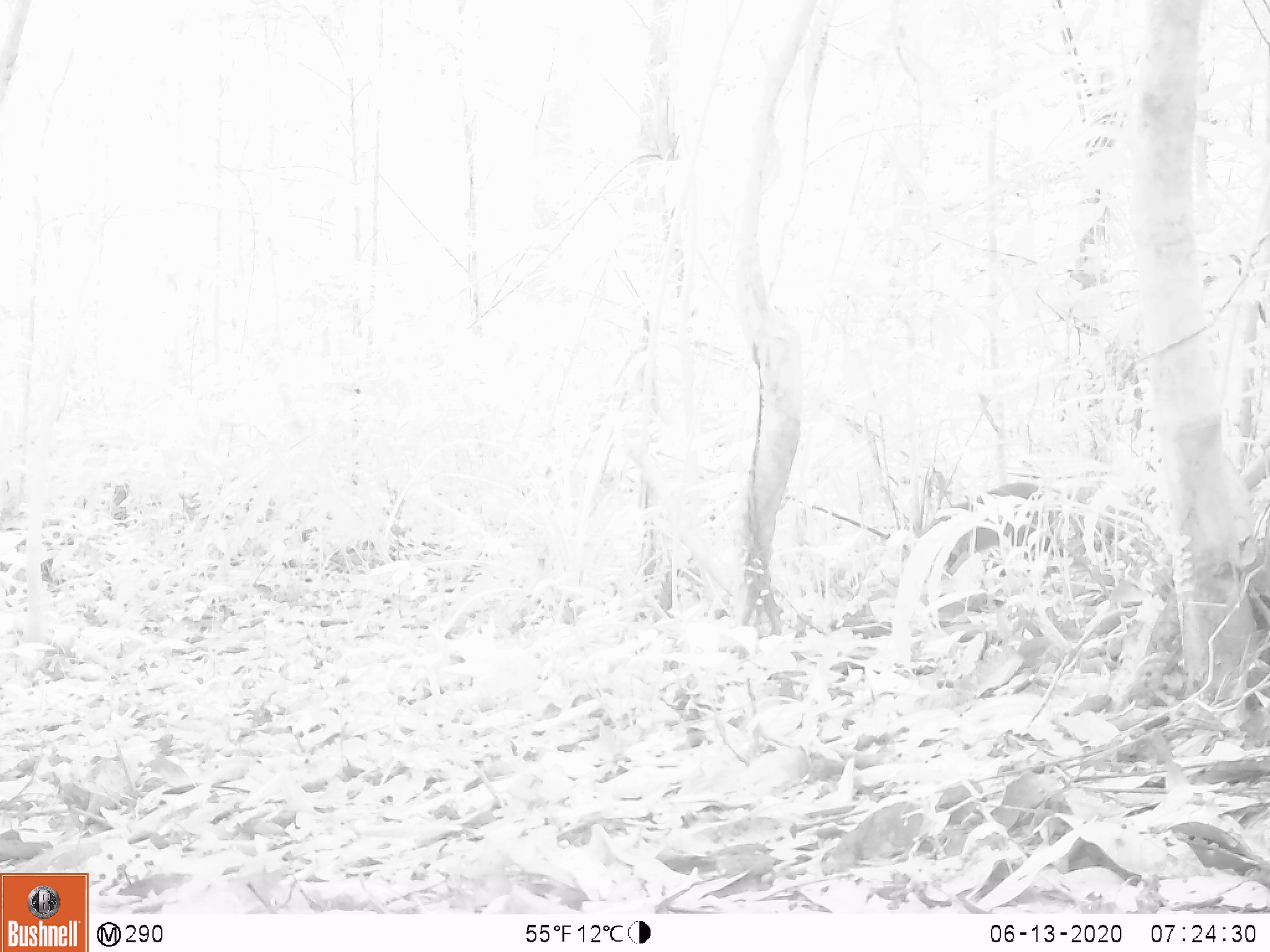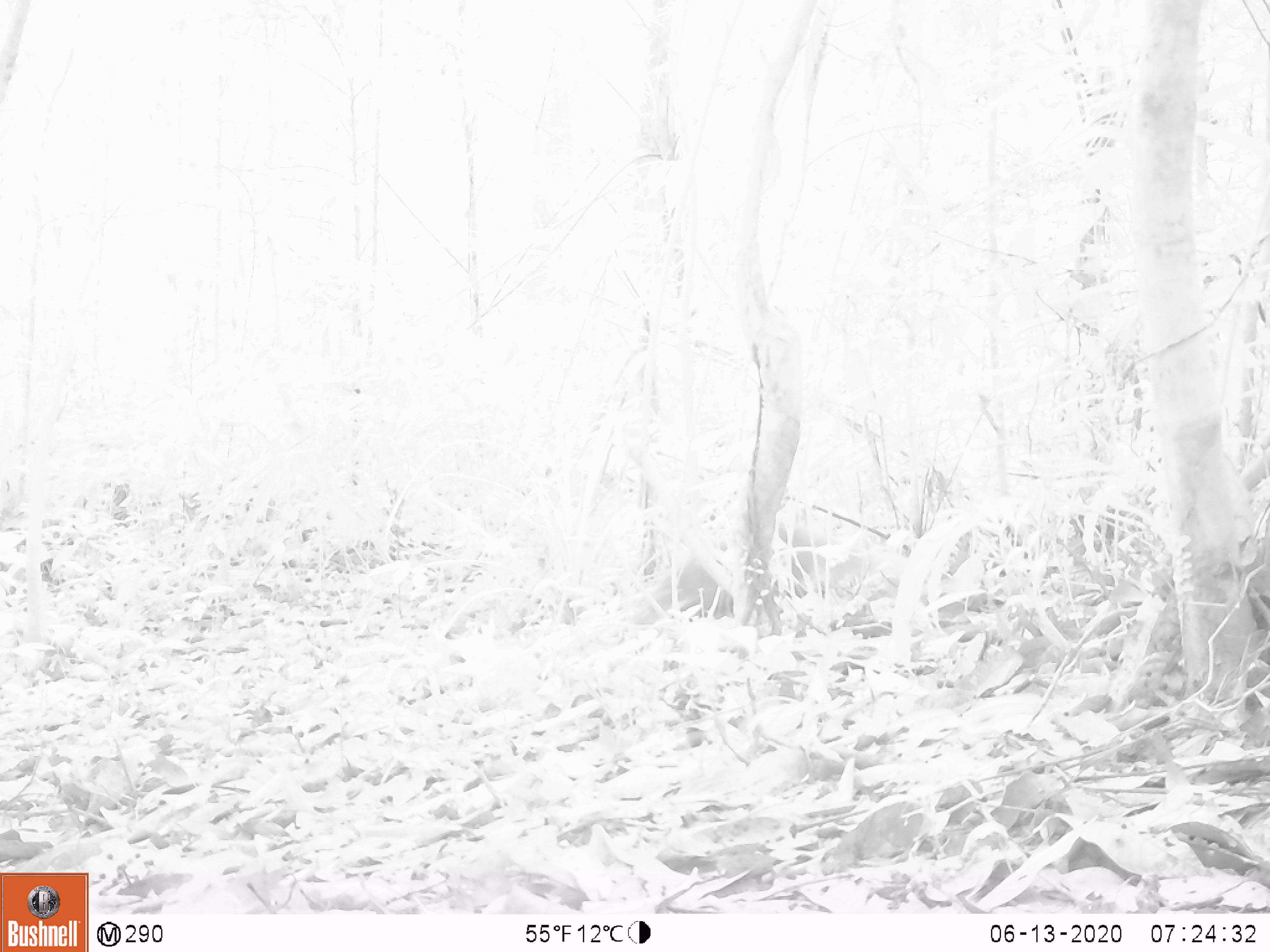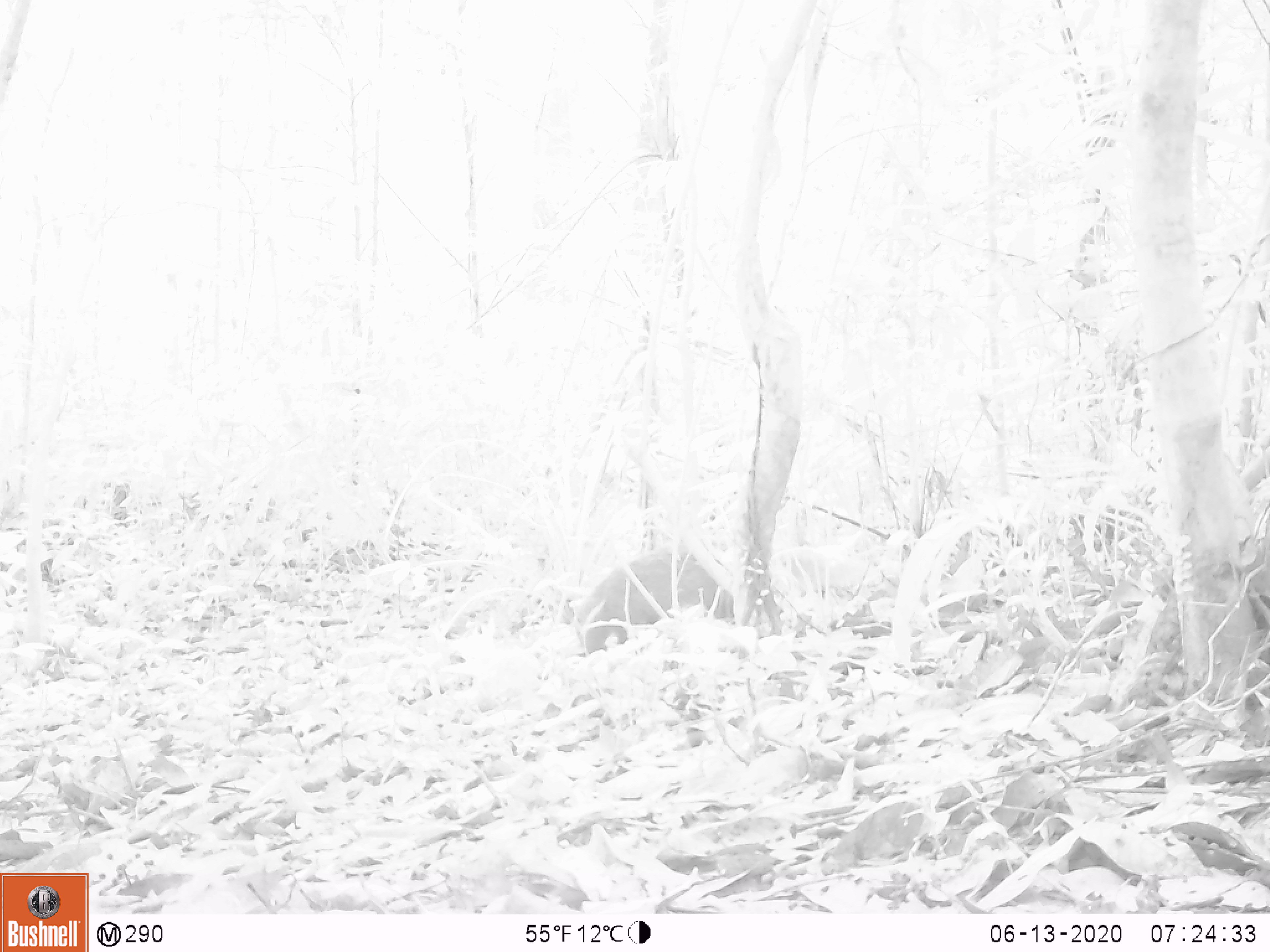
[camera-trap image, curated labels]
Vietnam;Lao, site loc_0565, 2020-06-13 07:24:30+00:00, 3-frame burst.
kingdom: Animalia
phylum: Chordata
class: Mammalia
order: Carnivora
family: Herpestidae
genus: Urva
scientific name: Urva urva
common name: crab-eating mongoose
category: crab eating mongoose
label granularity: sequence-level